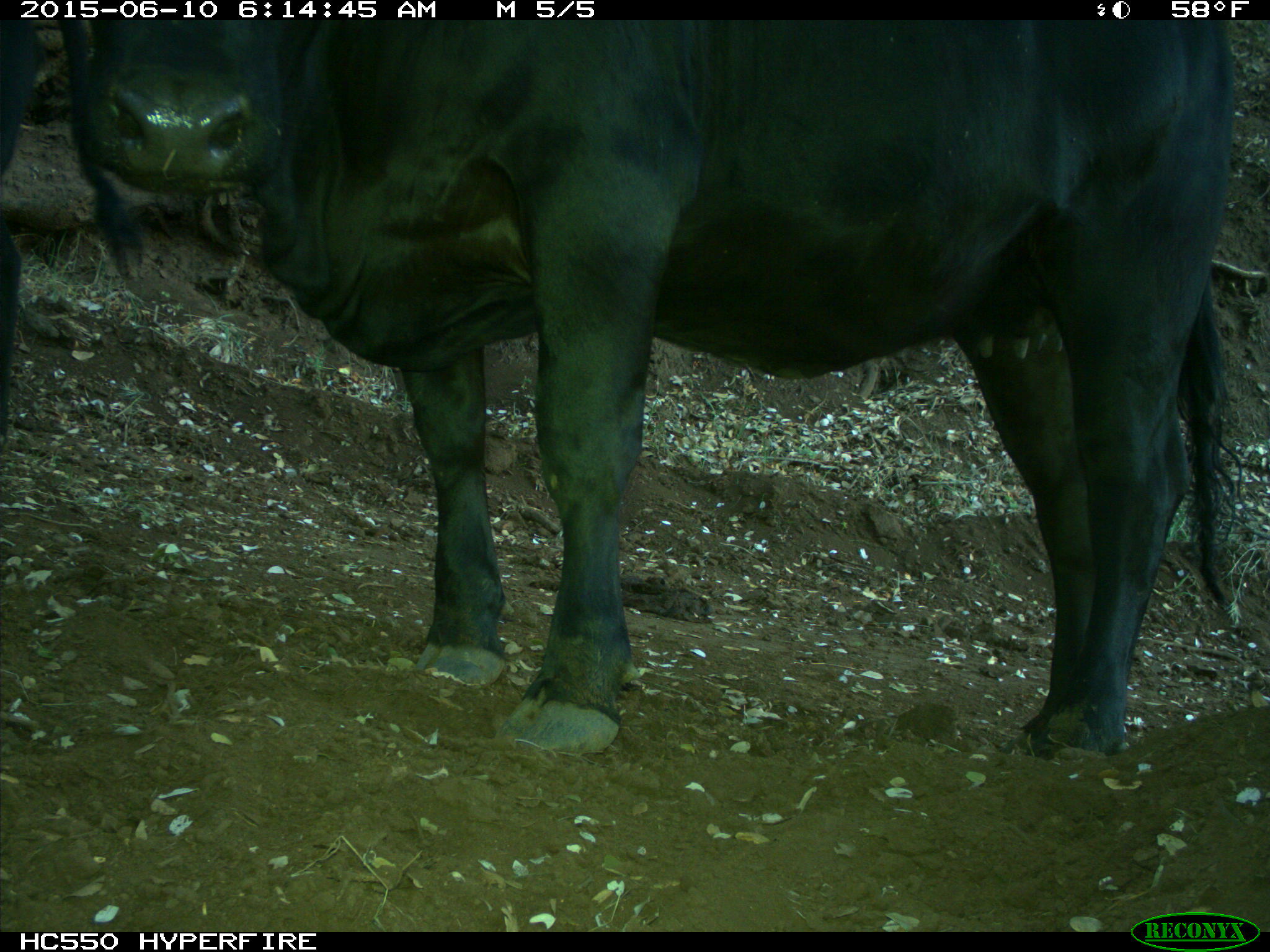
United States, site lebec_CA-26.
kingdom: Animalia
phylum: Chordata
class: Mammalia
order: Artiodactyla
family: Bovidae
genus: Bos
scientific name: Bos taurus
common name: domestic cow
Bos taurus (domestic cow).